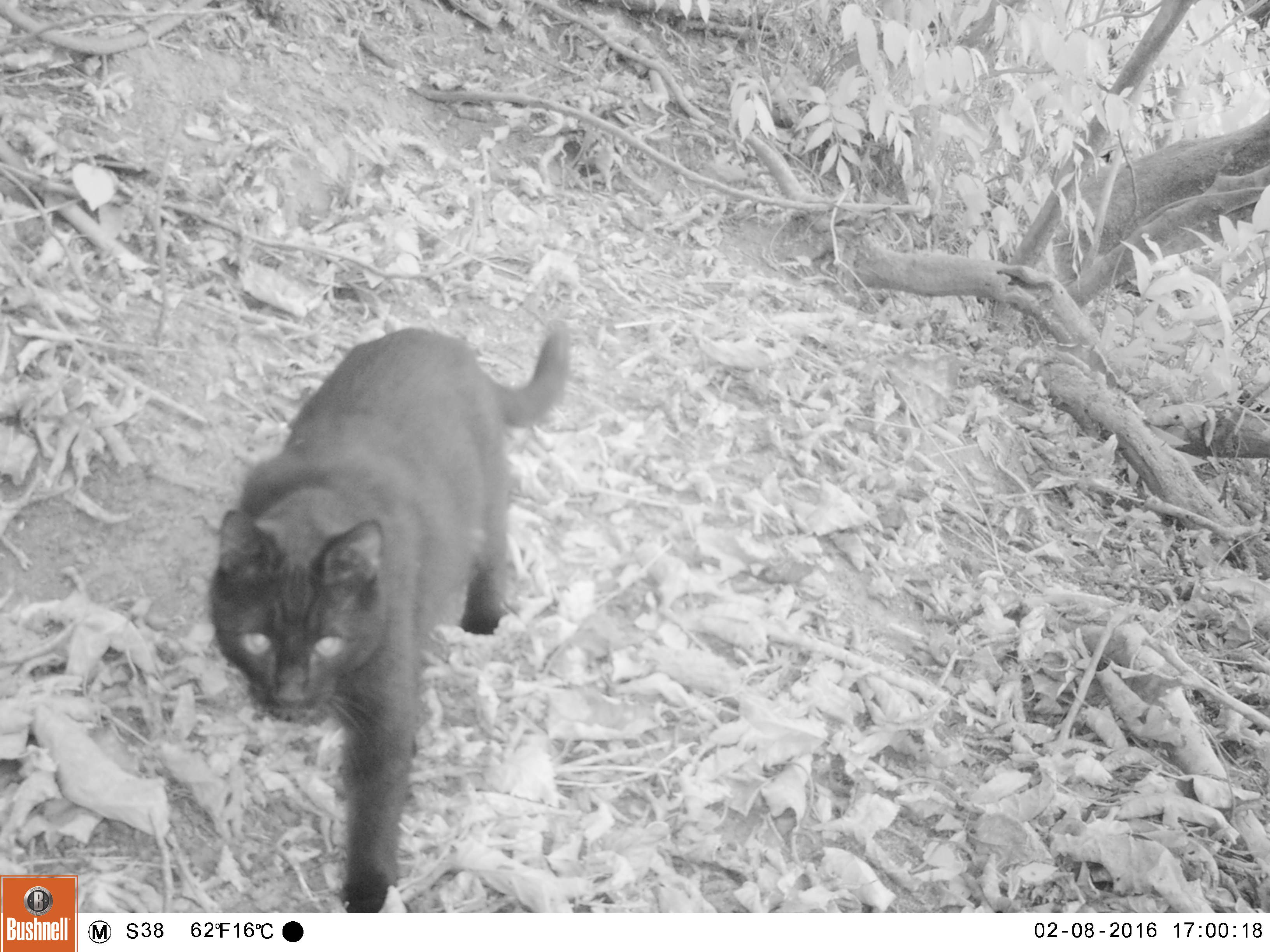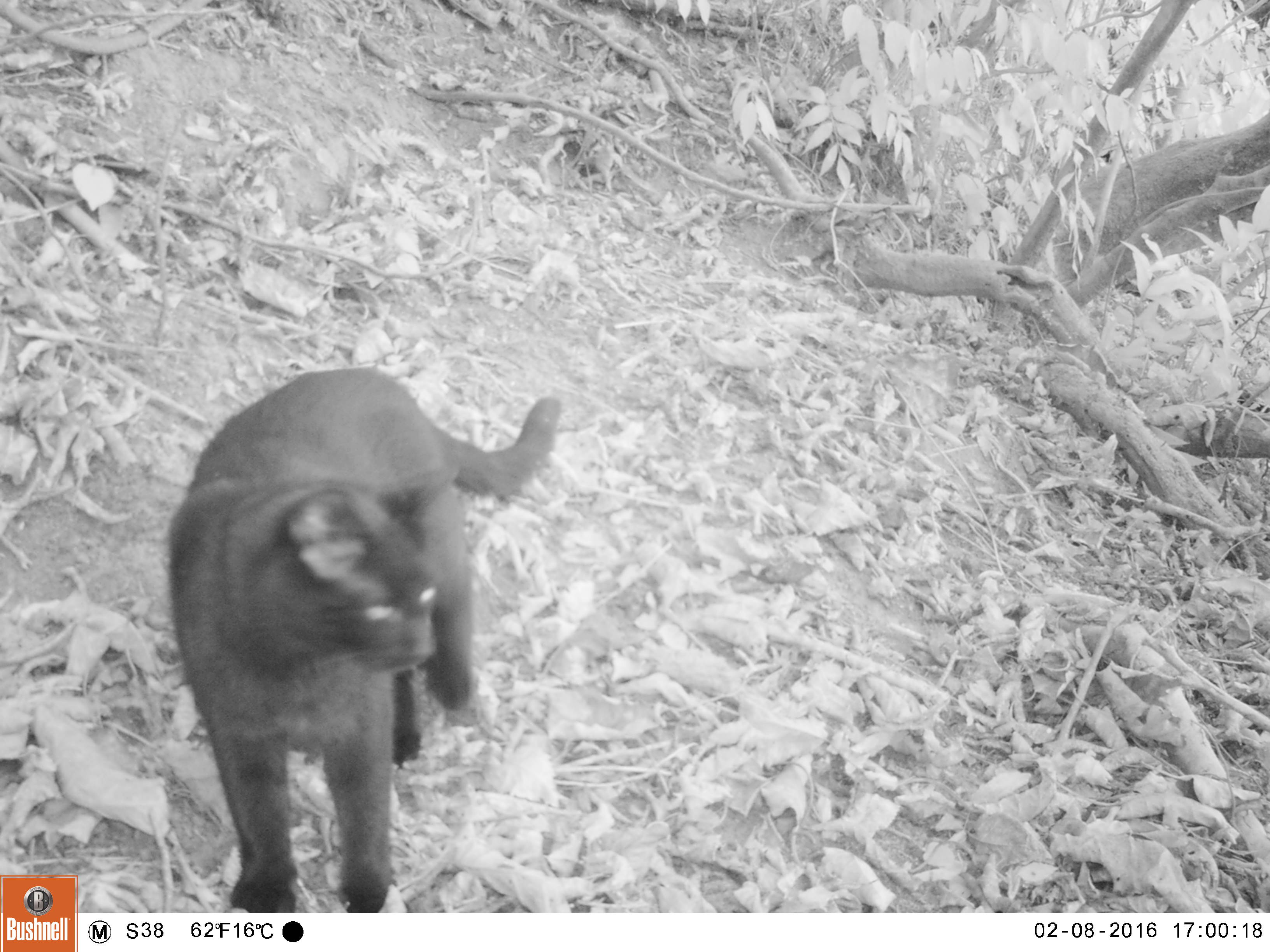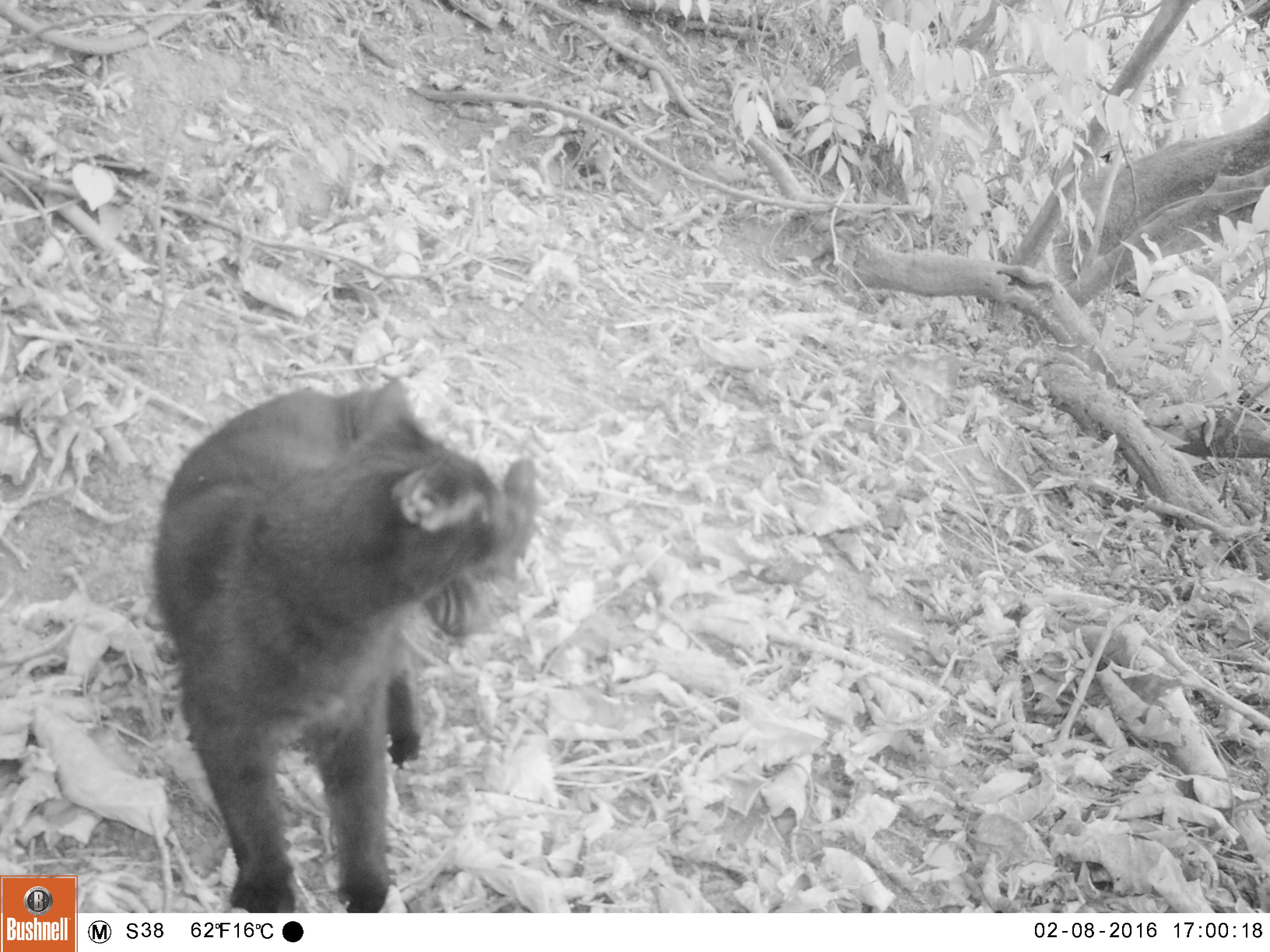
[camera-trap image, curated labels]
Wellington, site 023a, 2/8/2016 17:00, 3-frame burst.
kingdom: Animalia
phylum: Chordata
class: Mammalia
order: Carnivora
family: Felidae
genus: Felis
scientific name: Felis catus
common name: cat